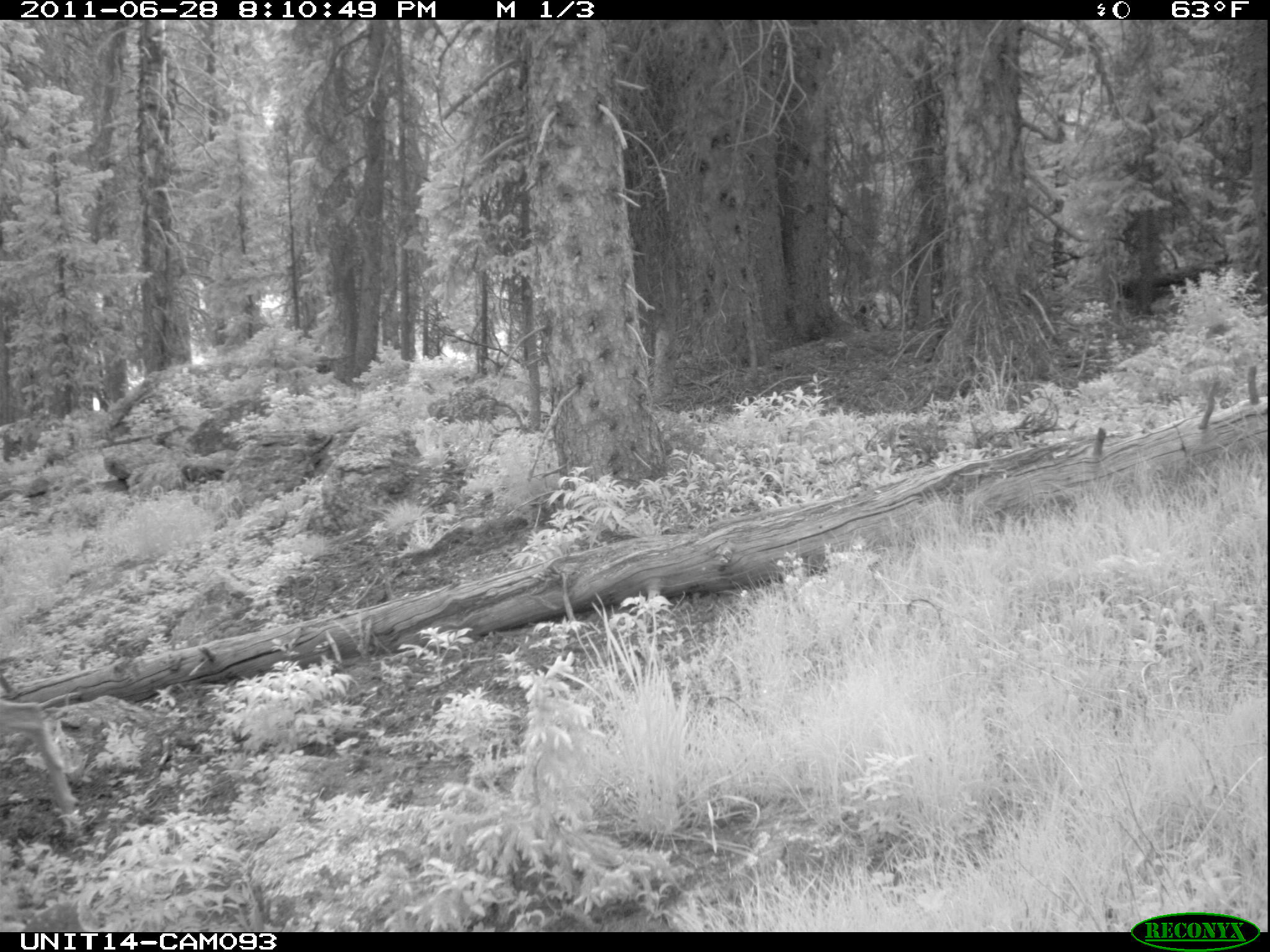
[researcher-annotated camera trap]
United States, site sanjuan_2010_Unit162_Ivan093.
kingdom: Animalia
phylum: Chordata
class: Mammalia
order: Artiodactyla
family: Cervidae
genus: Odocoileus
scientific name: Odocoileus hemionus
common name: mule deer